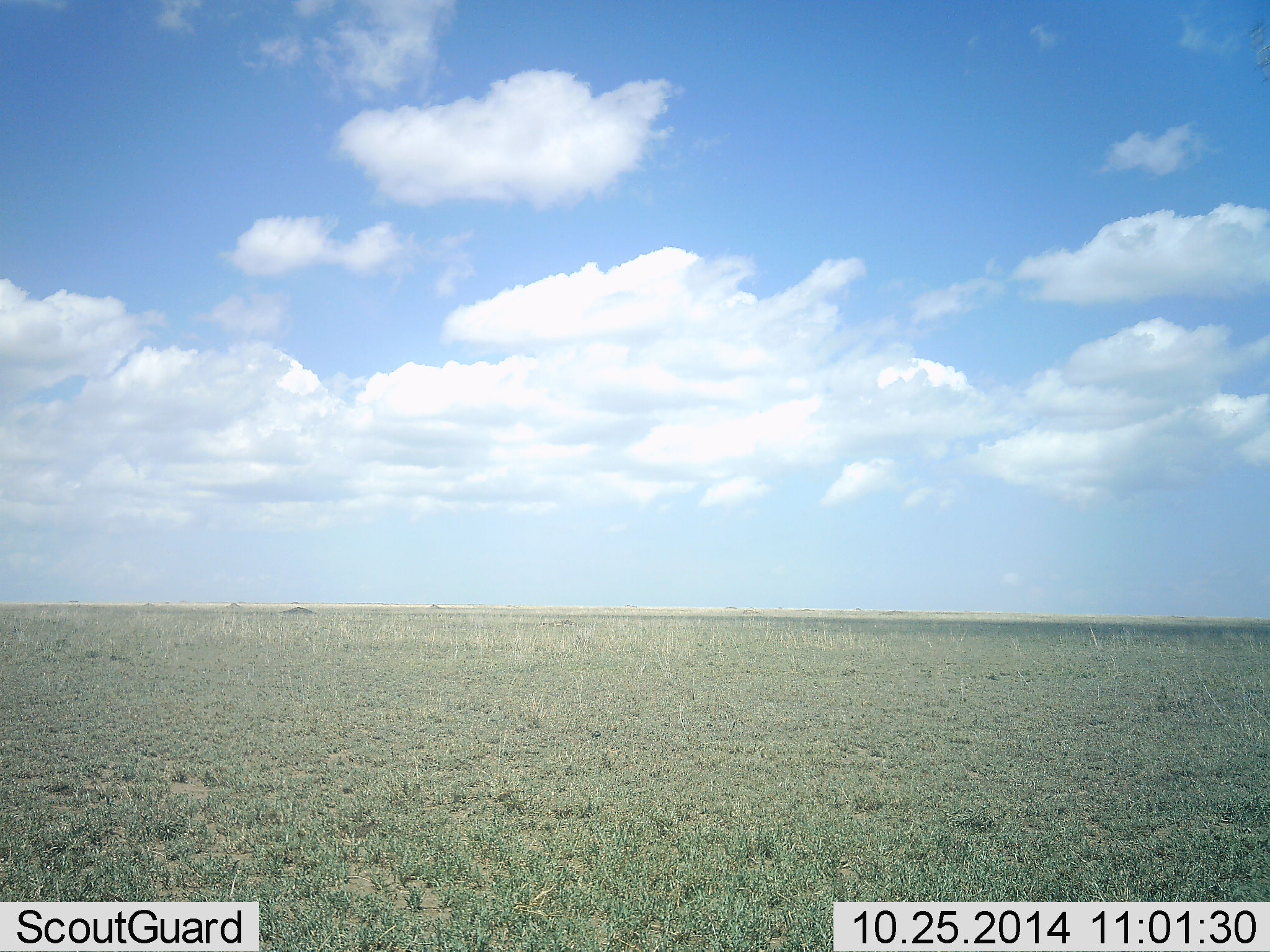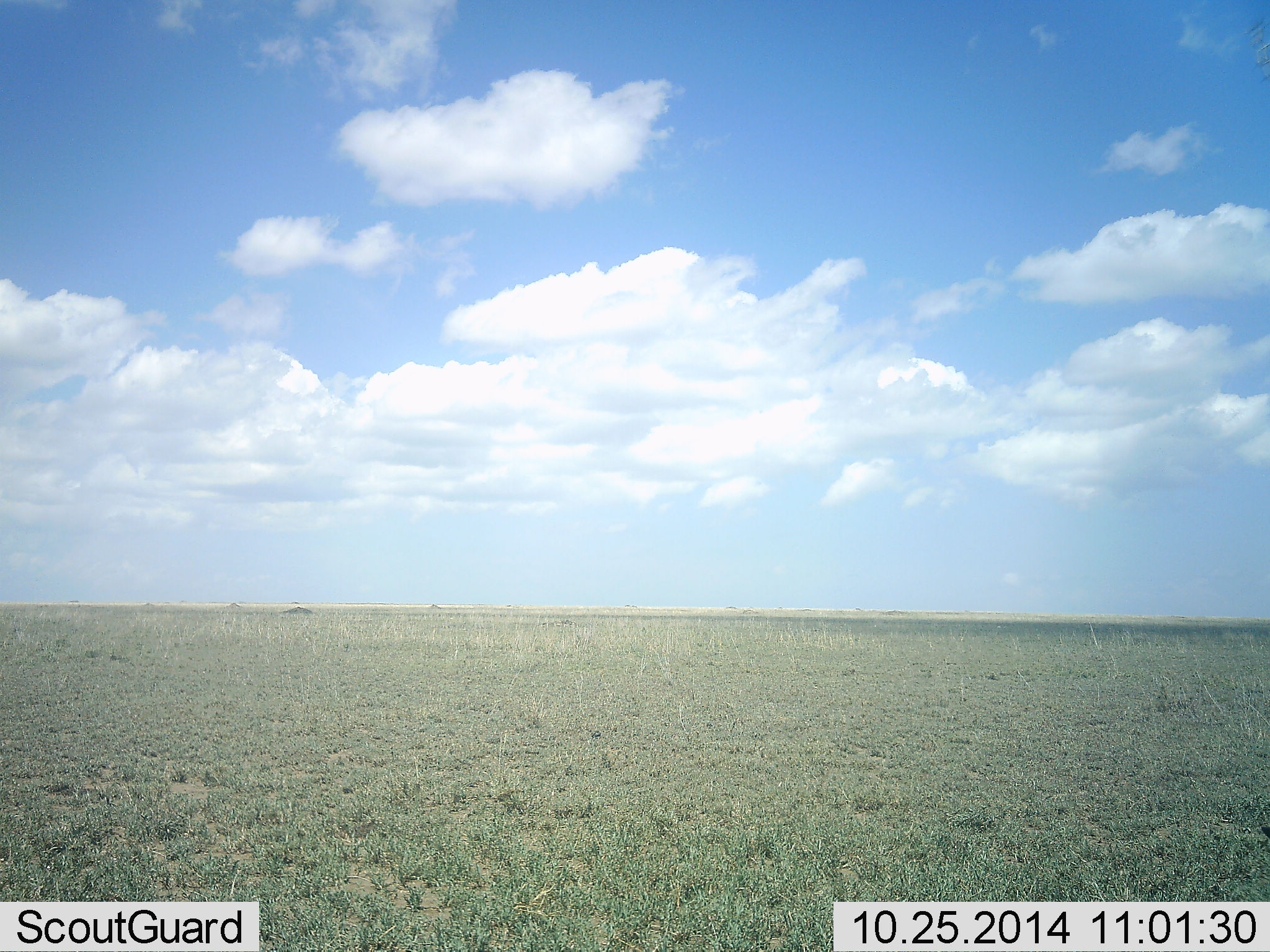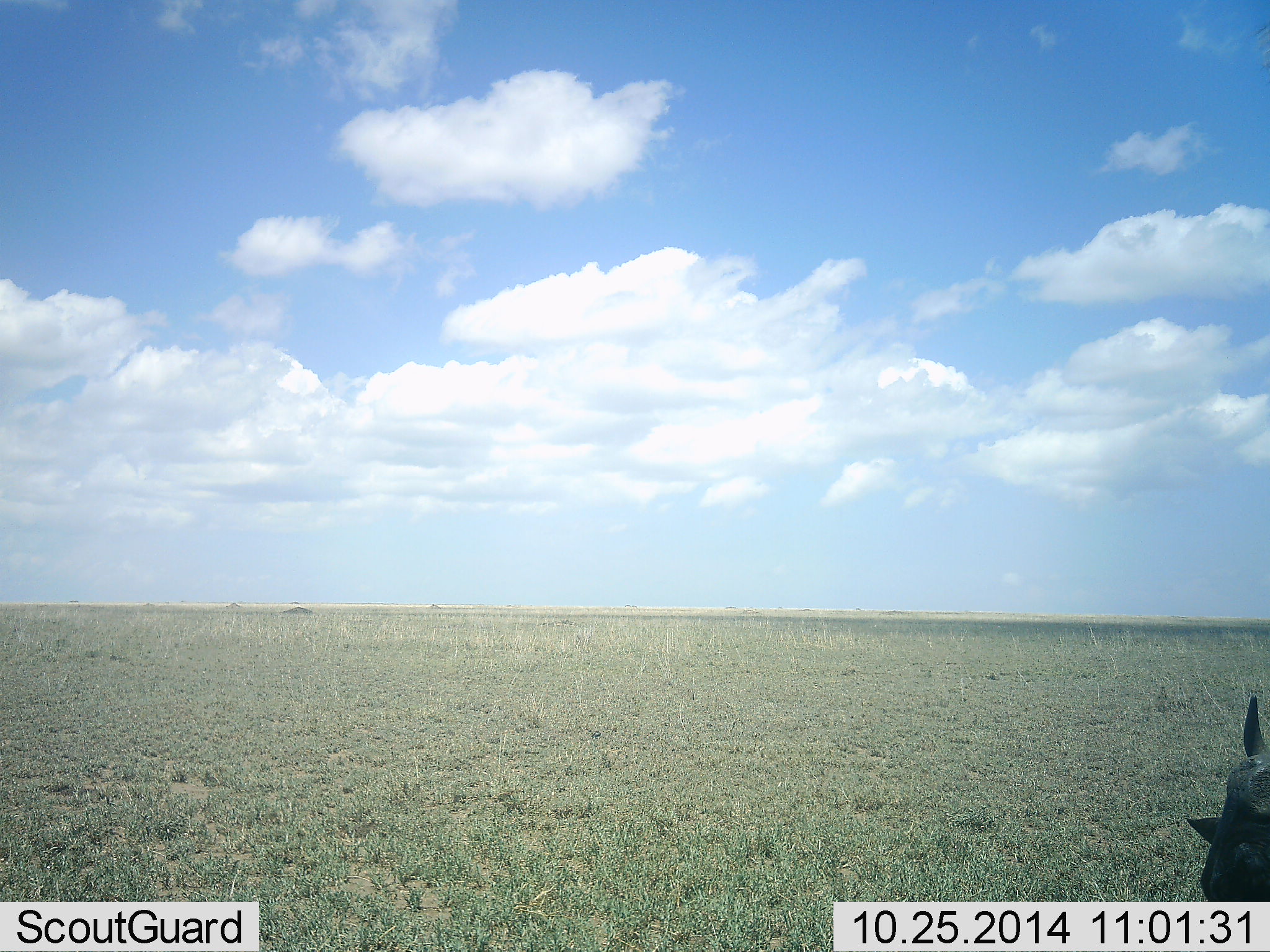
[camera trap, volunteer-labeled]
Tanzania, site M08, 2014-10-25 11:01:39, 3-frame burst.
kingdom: Animalia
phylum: Chordata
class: Mammalia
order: Artiodactyla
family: Bovidae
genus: Connochaetes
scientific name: Connochaetes taurinus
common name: blue wildebeest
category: wildebeest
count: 1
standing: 33%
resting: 0%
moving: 50%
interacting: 0%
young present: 0%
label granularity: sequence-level